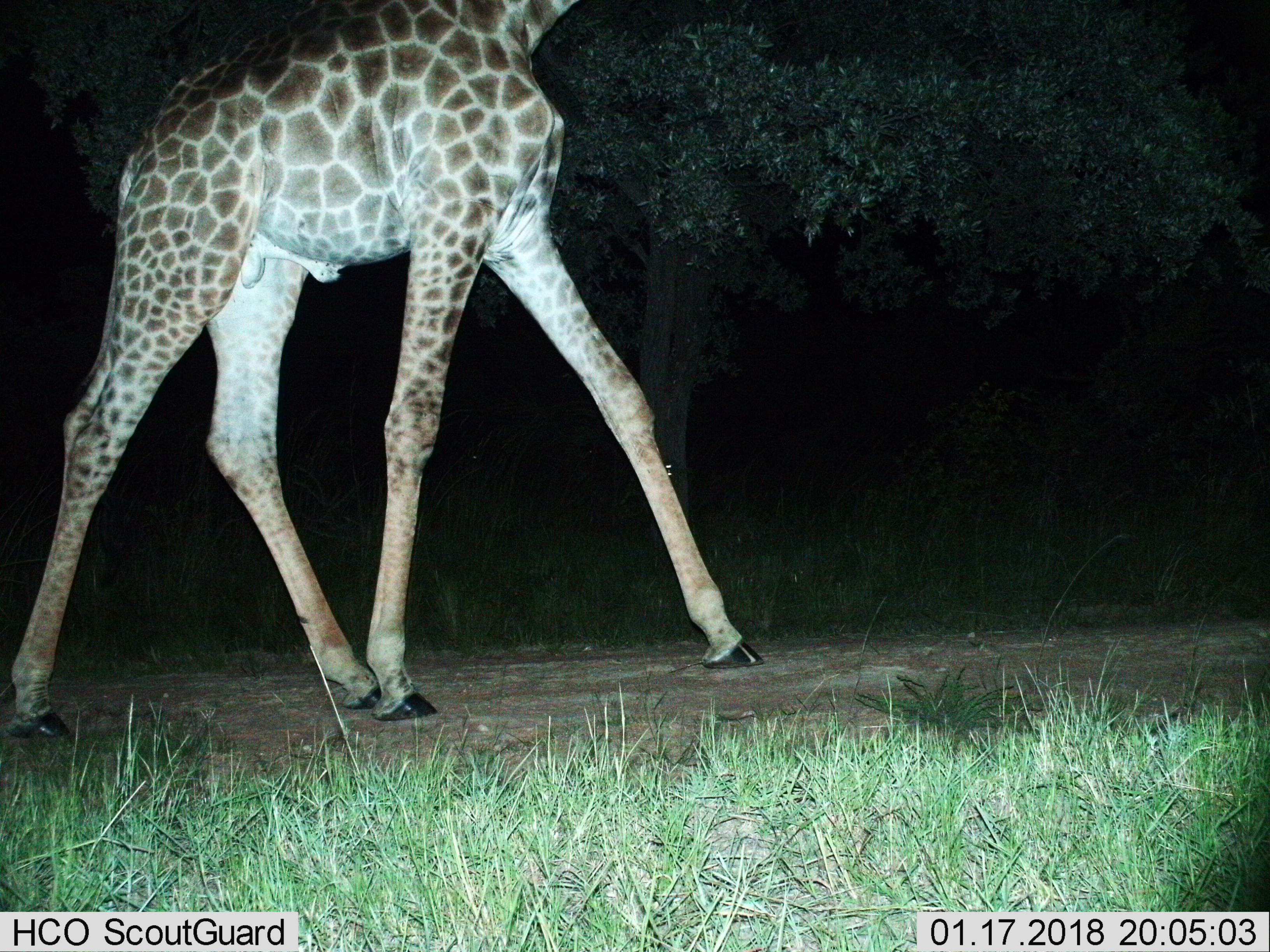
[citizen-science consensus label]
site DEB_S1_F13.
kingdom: Animalia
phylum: Chordata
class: Mammalia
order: Artiodactyla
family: Giraffidae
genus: Giraffa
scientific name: Giraffa camelopardalis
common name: giraffe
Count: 1.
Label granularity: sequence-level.